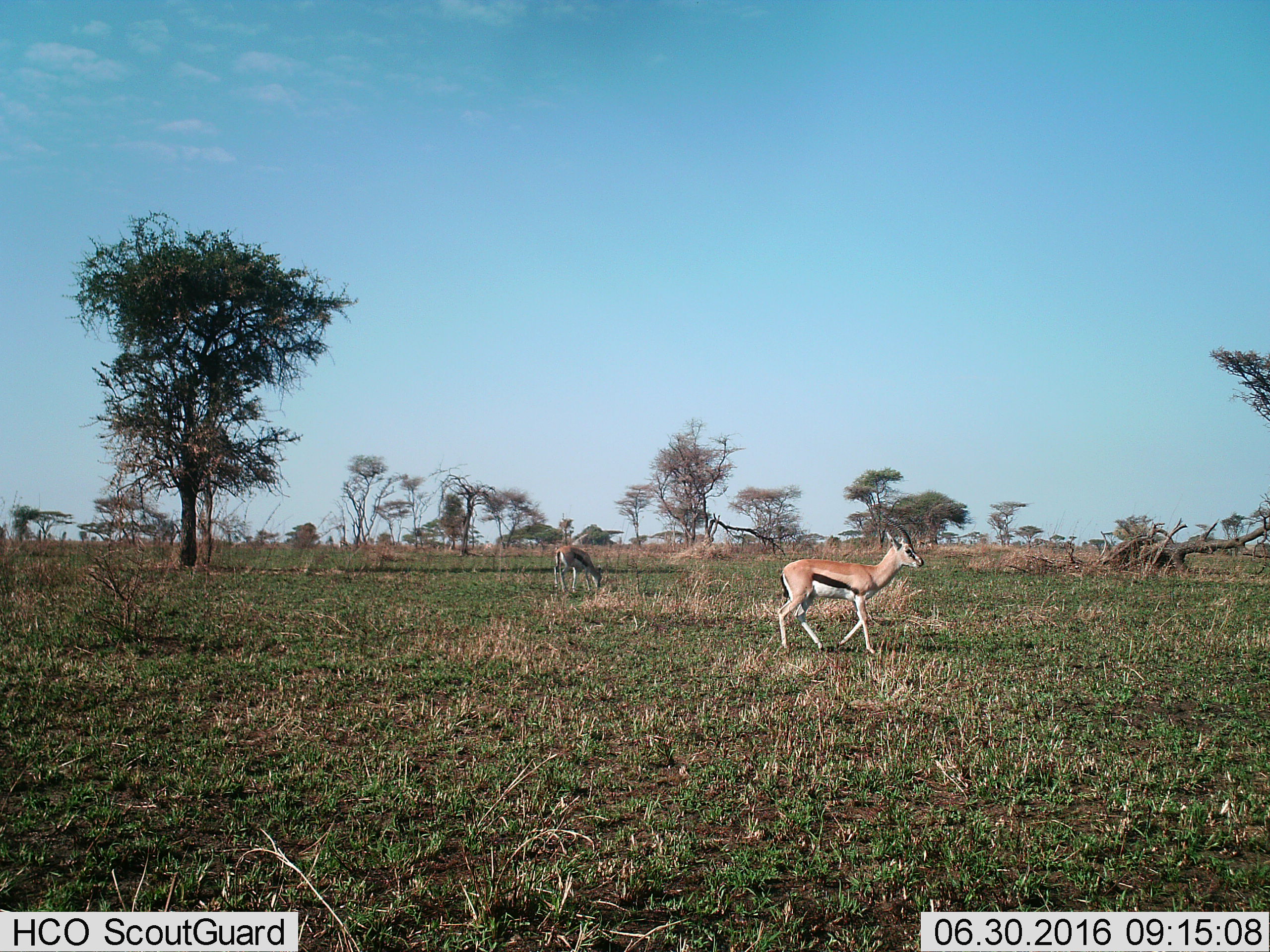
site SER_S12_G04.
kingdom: Animalia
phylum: Chordata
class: Mammalia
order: Artiodactyla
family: Bovidae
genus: Eudorcas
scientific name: Eudorcas thomsonii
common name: thomson's gazelle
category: gazellethomsons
Gazellethomsons (thomson's gazelle) (Eudorcas thomsonii), count 2. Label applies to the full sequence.